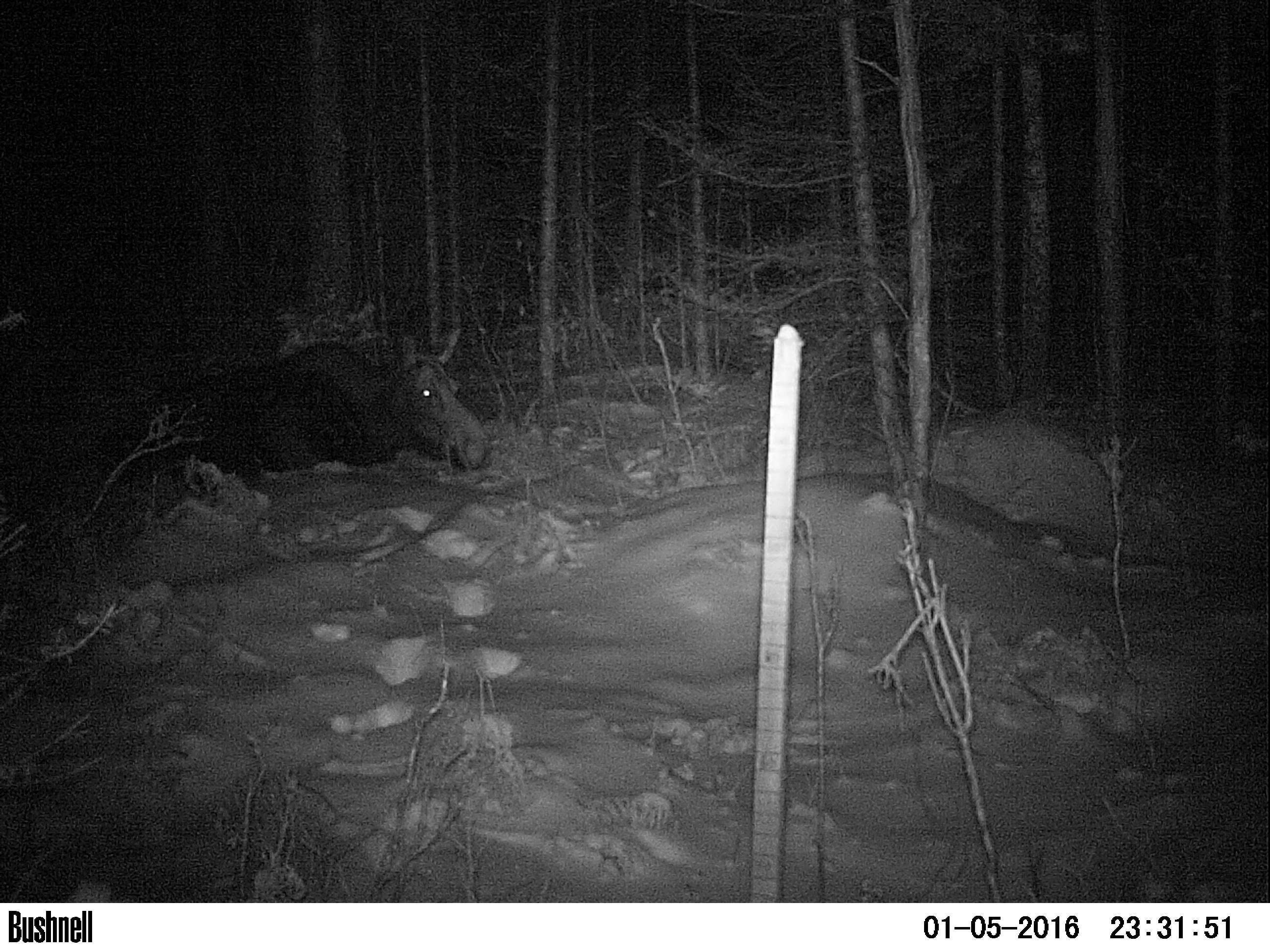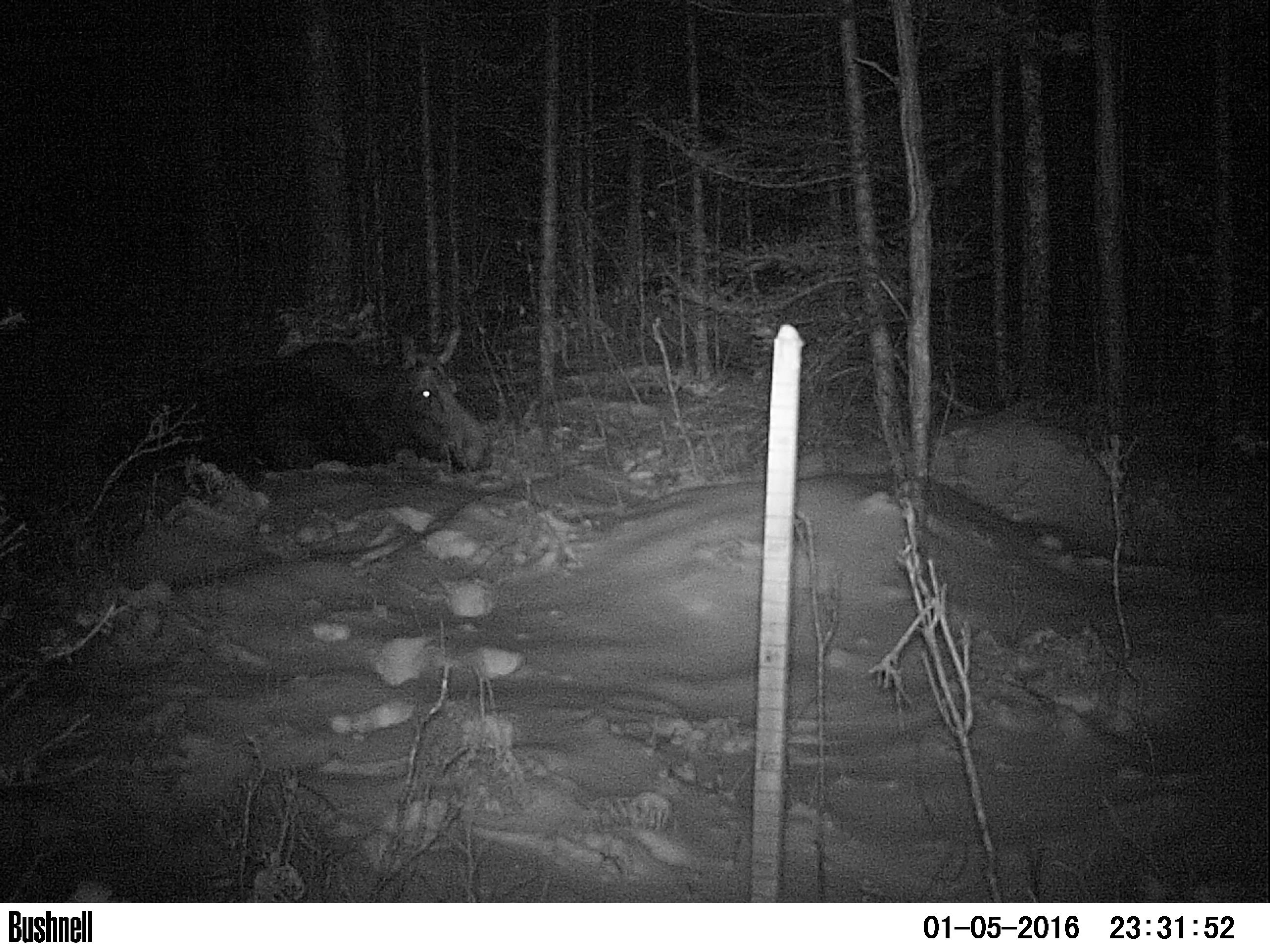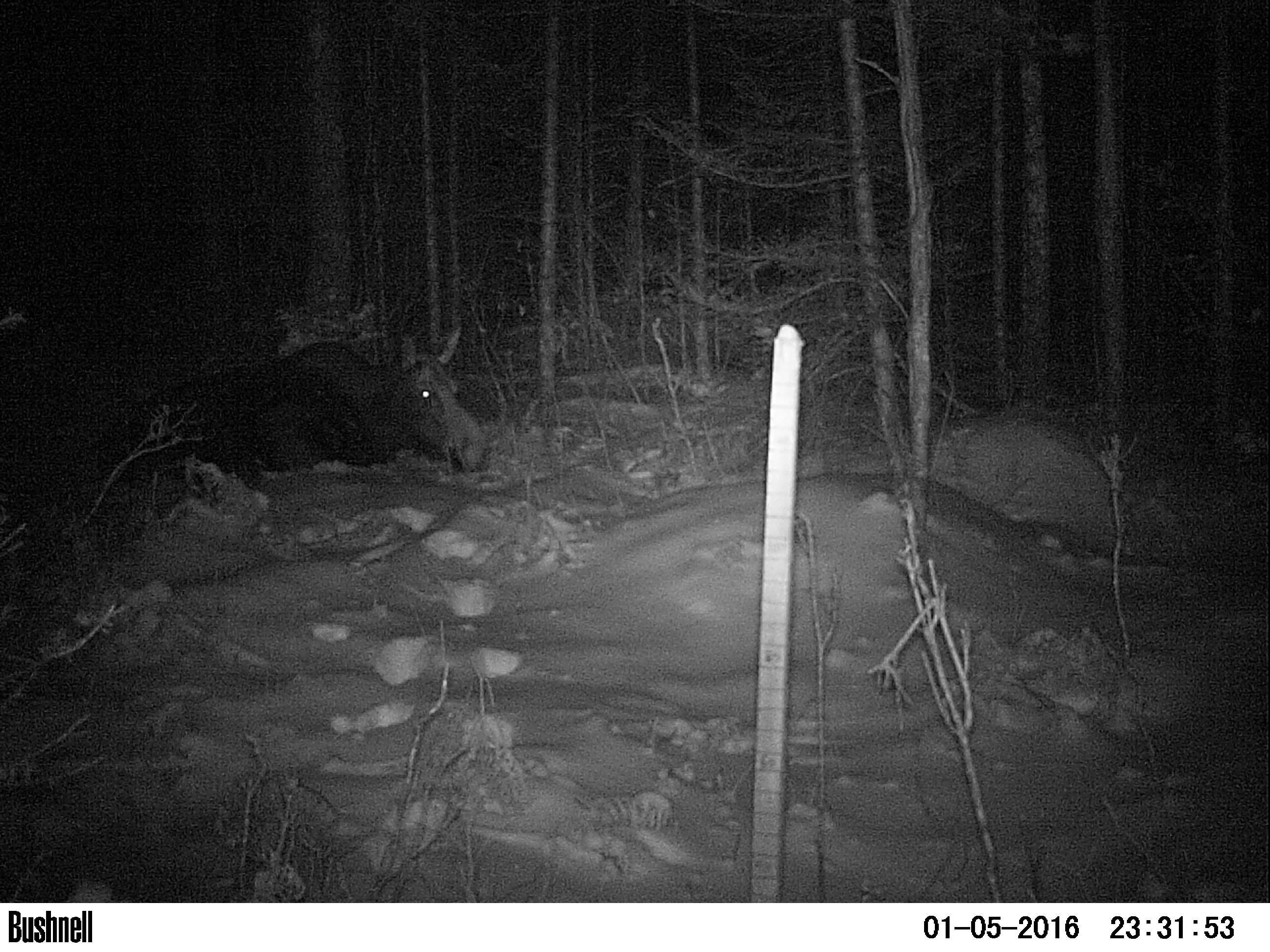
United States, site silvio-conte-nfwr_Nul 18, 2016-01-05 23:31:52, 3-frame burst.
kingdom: Animalia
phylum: Chordata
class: Mammalia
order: Artiodactyla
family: Cervidae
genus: Alces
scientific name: Alces alces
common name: moose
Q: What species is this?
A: Moose (Alces alces).